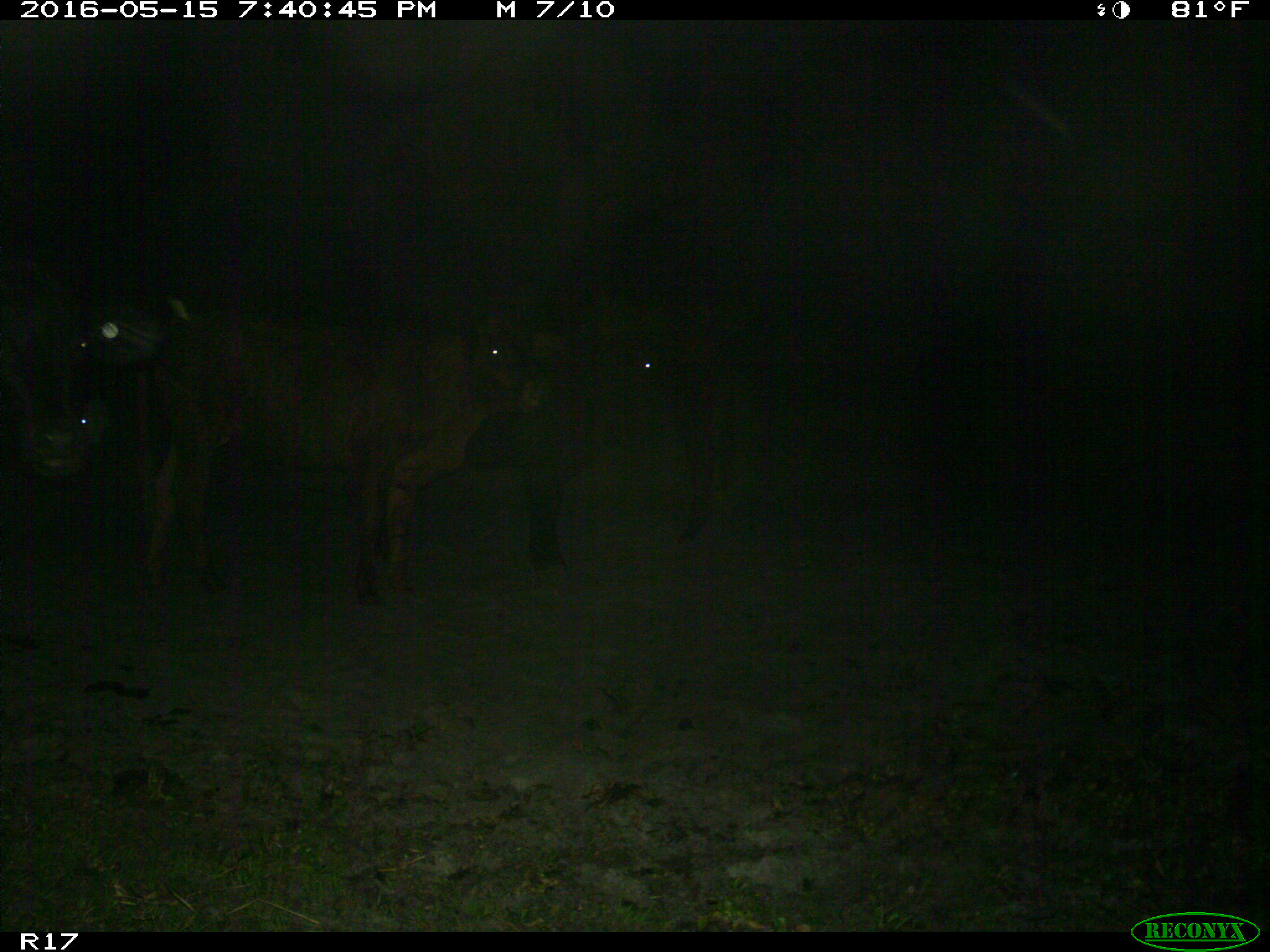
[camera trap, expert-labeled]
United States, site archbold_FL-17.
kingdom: Animalia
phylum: Chordata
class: Mammalia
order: Artiodactyla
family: Bovidae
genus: Bos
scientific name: Bos taurus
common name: domestic cow